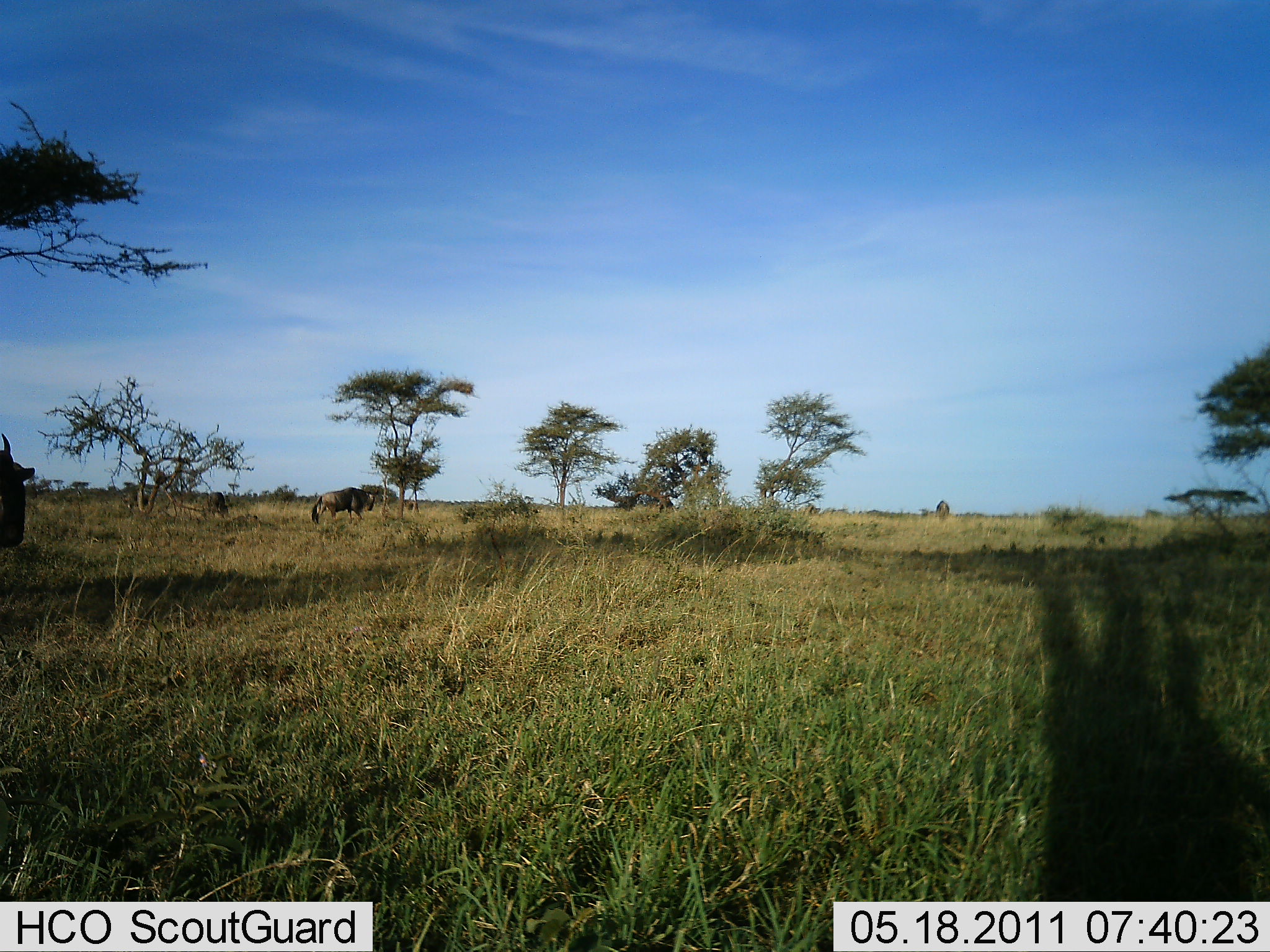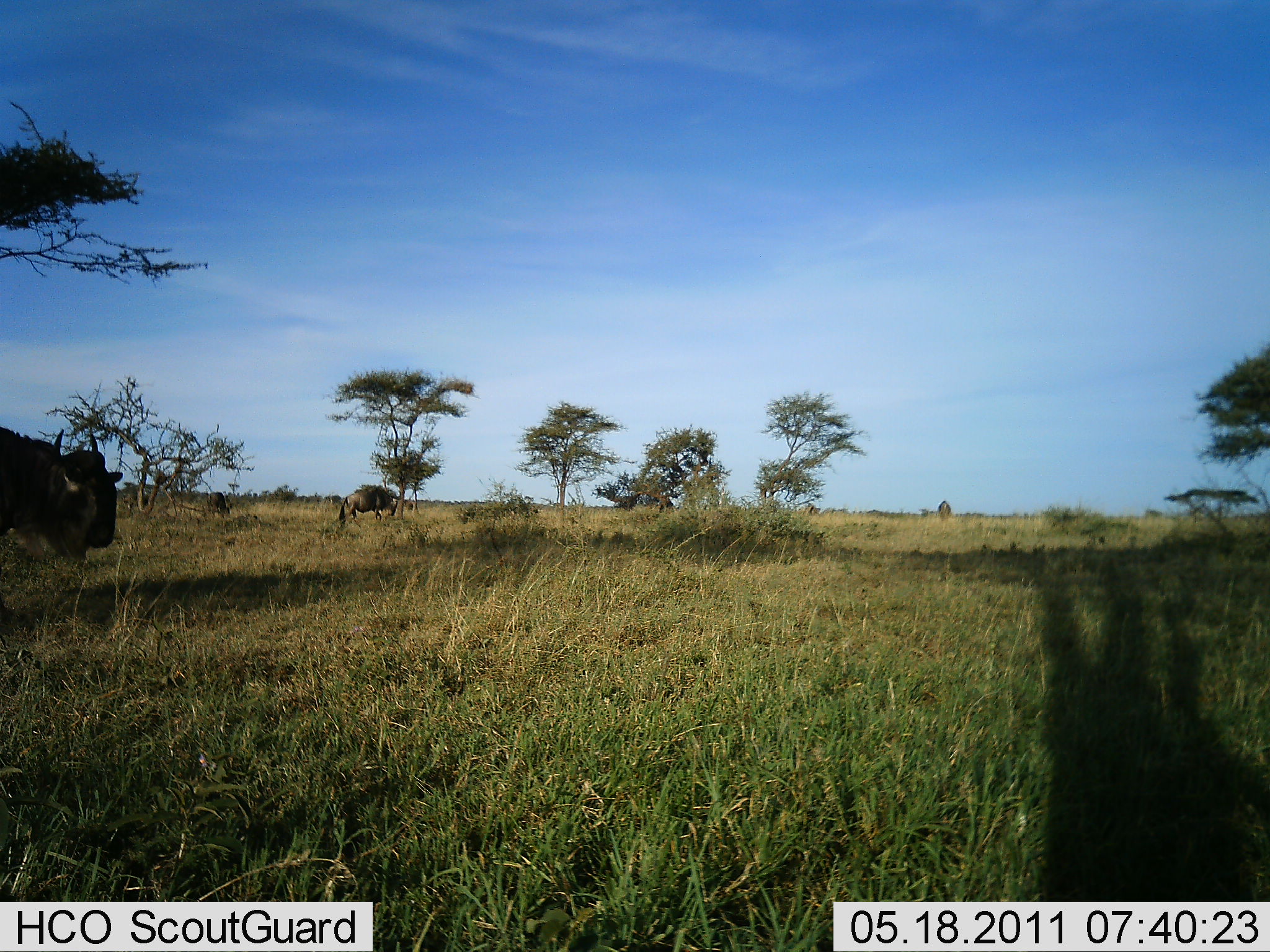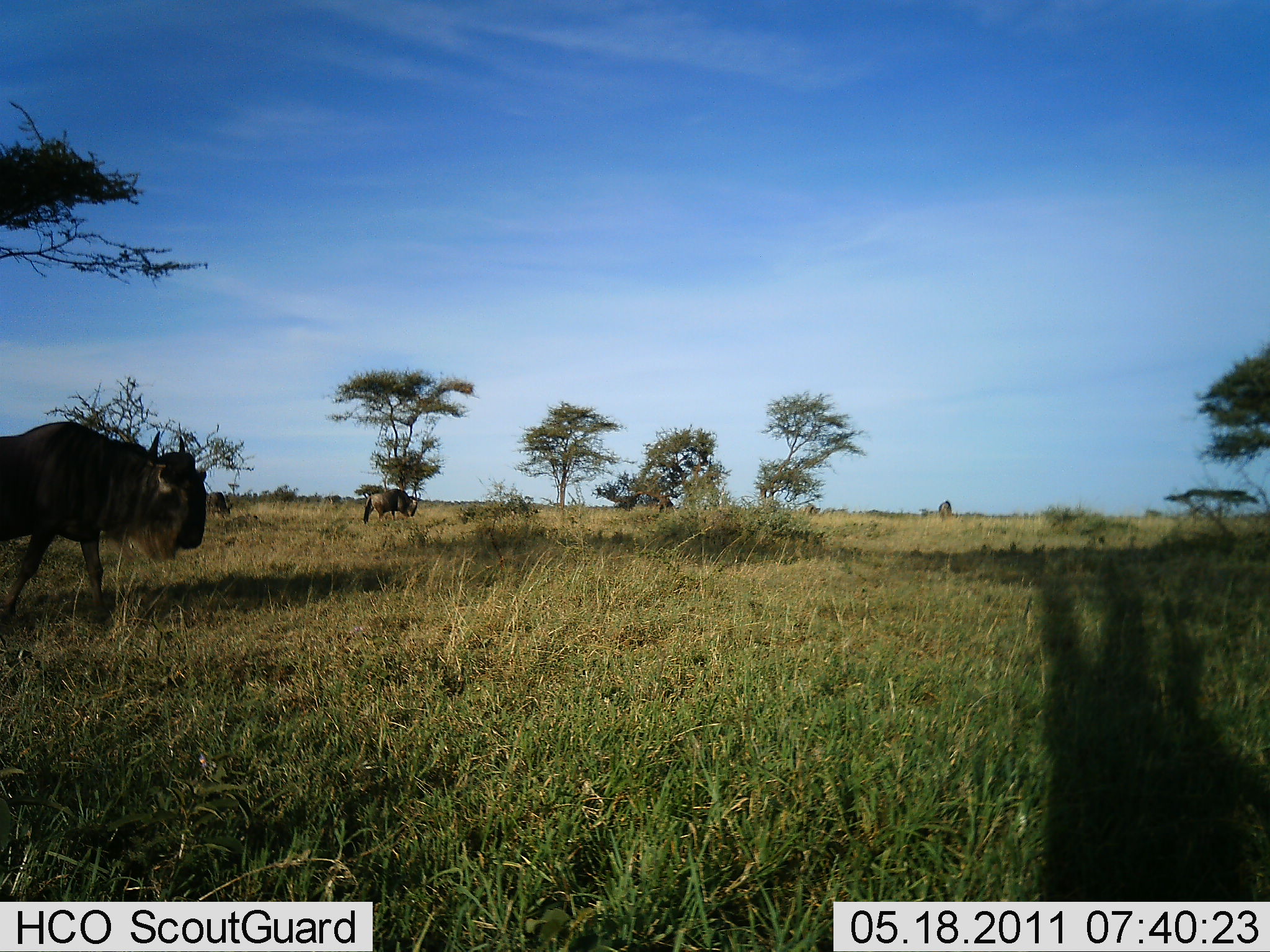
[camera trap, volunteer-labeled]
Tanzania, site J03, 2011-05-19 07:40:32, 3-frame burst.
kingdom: Animalia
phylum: Chordata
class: Mammalia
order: Artiodactyla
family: Bovidae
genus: Connochaetes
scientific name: Connochaetes taurinus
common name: blue wildebeest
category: wildebeest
Wildebeest (blue wildebeest) (Connochaetes taurinus), count 2. Behavior (volunteer vote fractions): standing 0%, resting 0%, moving 100%, interacting 0%. Young present (vote fraction): 0%. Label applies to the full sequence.